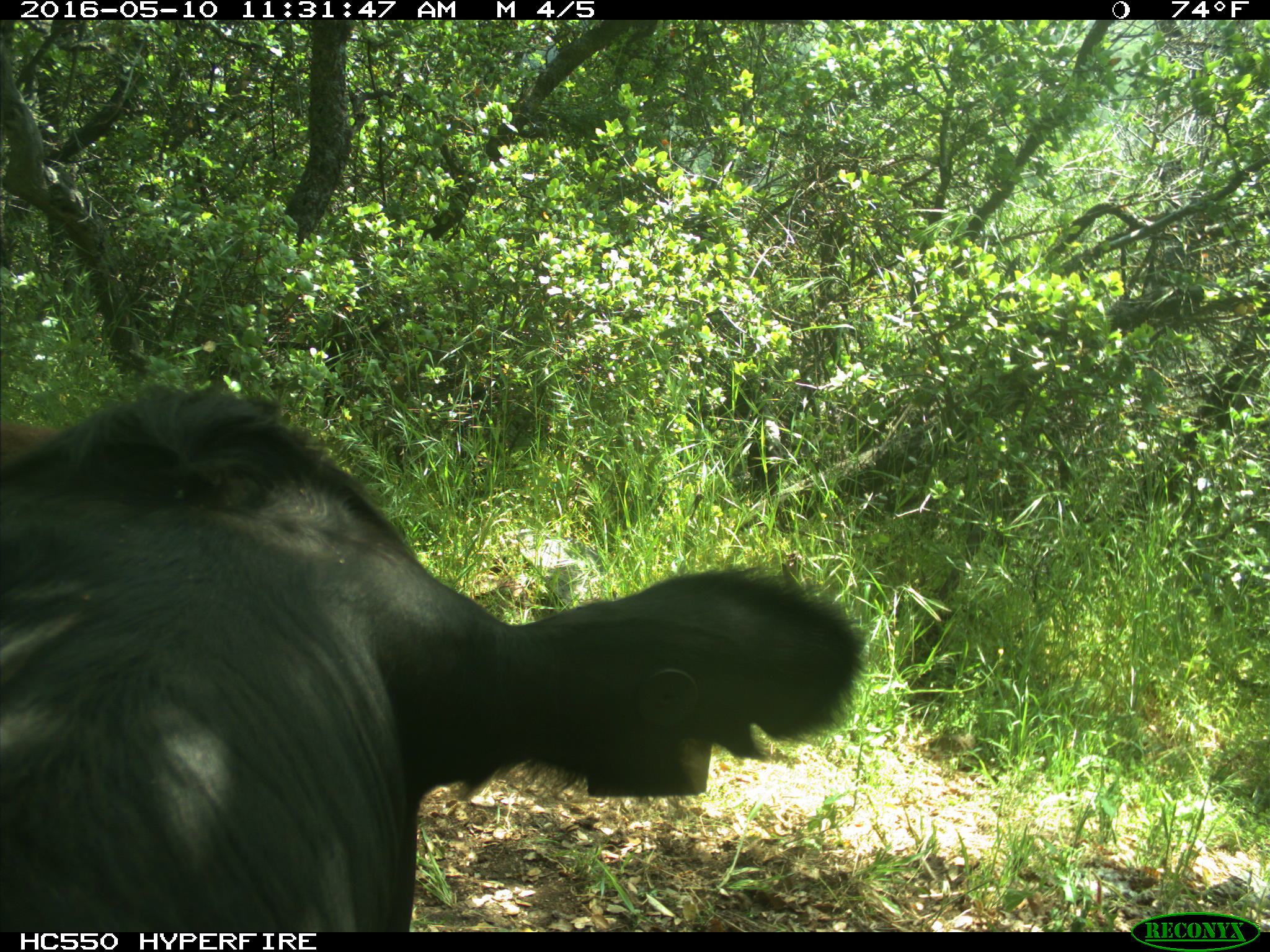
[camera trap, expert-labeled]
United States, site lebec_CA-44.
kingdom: Animalia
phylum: Chordata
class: Mammalia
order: Artiodactyla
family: Bovidae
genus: Bos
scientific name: Bos taurus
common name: domestic cow